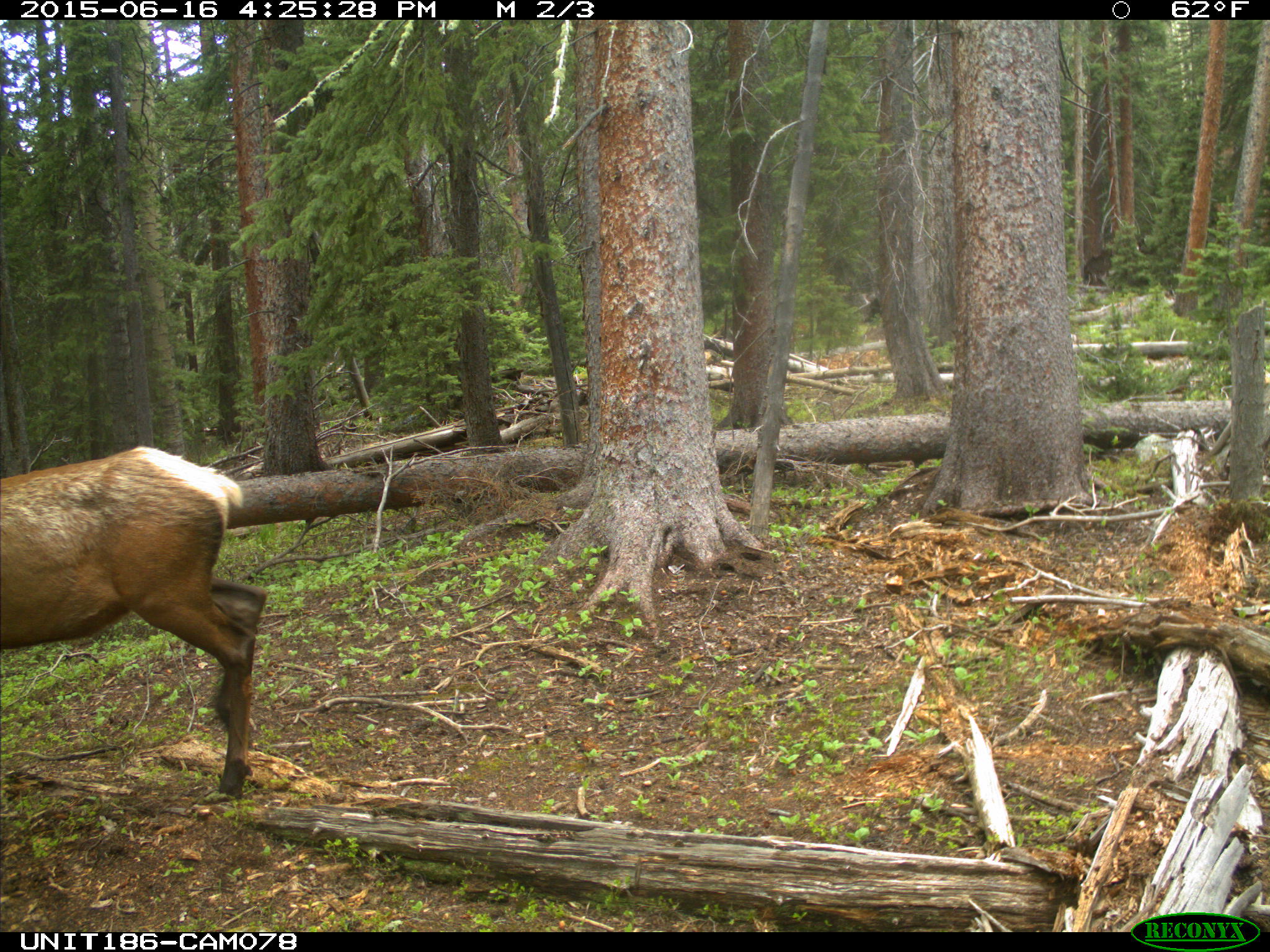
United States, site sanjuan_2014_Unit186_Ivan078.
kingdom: Animalia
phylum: Chordata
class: Mammalia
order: Artiodactyla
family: Cervidae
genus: Cervus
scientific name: Cervus elaphus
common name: red deer